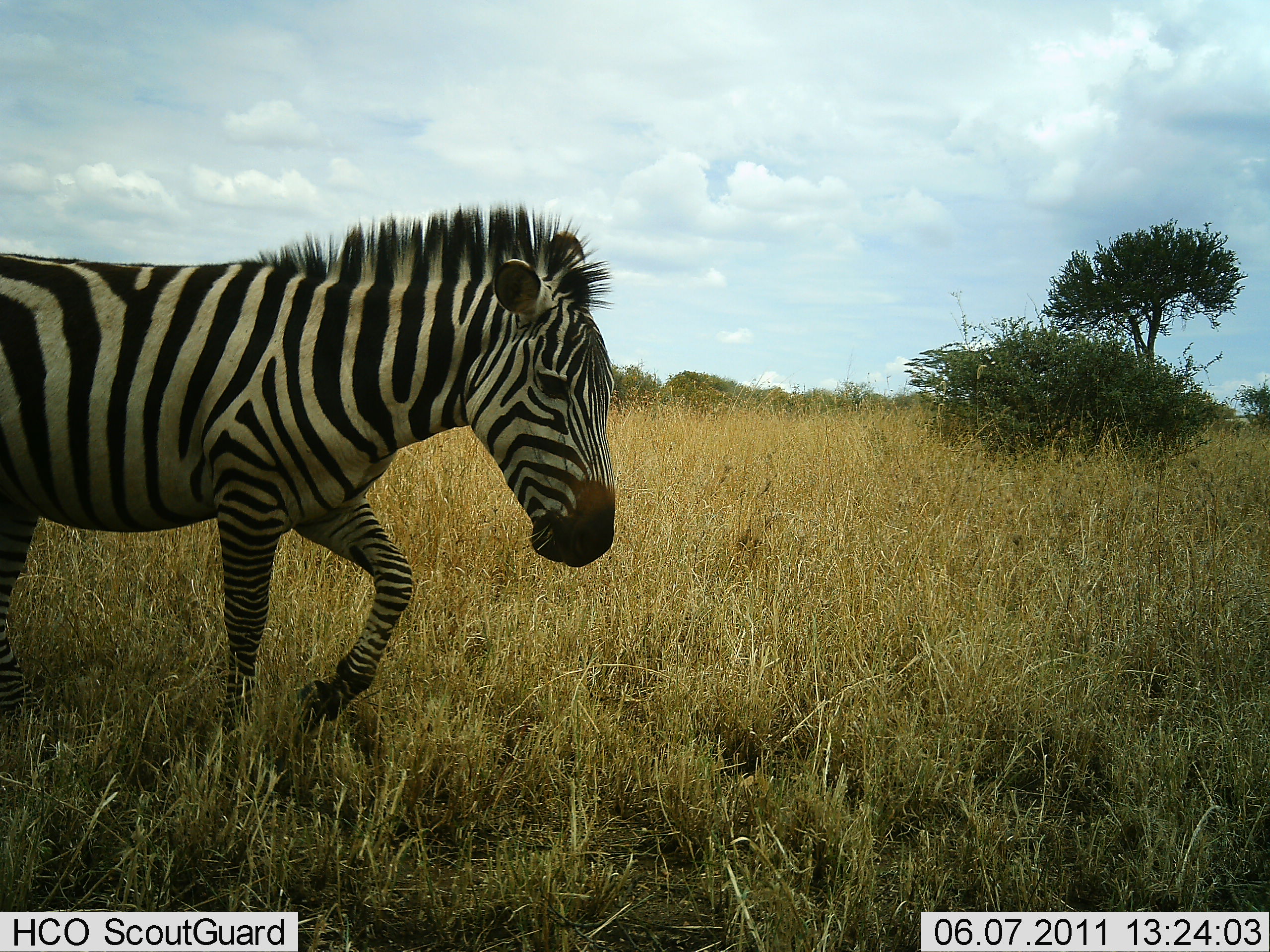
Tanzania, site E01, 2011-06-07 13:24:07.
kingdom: Animalia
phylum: Chordata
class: Mammalia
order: Perissodactyla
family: Equidae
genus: Equus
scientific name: Equus quagga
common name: plains zebra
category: zebra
Zebra (plains zebra) (Equus quagga), count 1. Behavior (volunteer vote fractions): standing 7%, resting 0%, moving 100%, interacting 0%. Young present (vote fraction): 0%. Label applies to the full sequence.